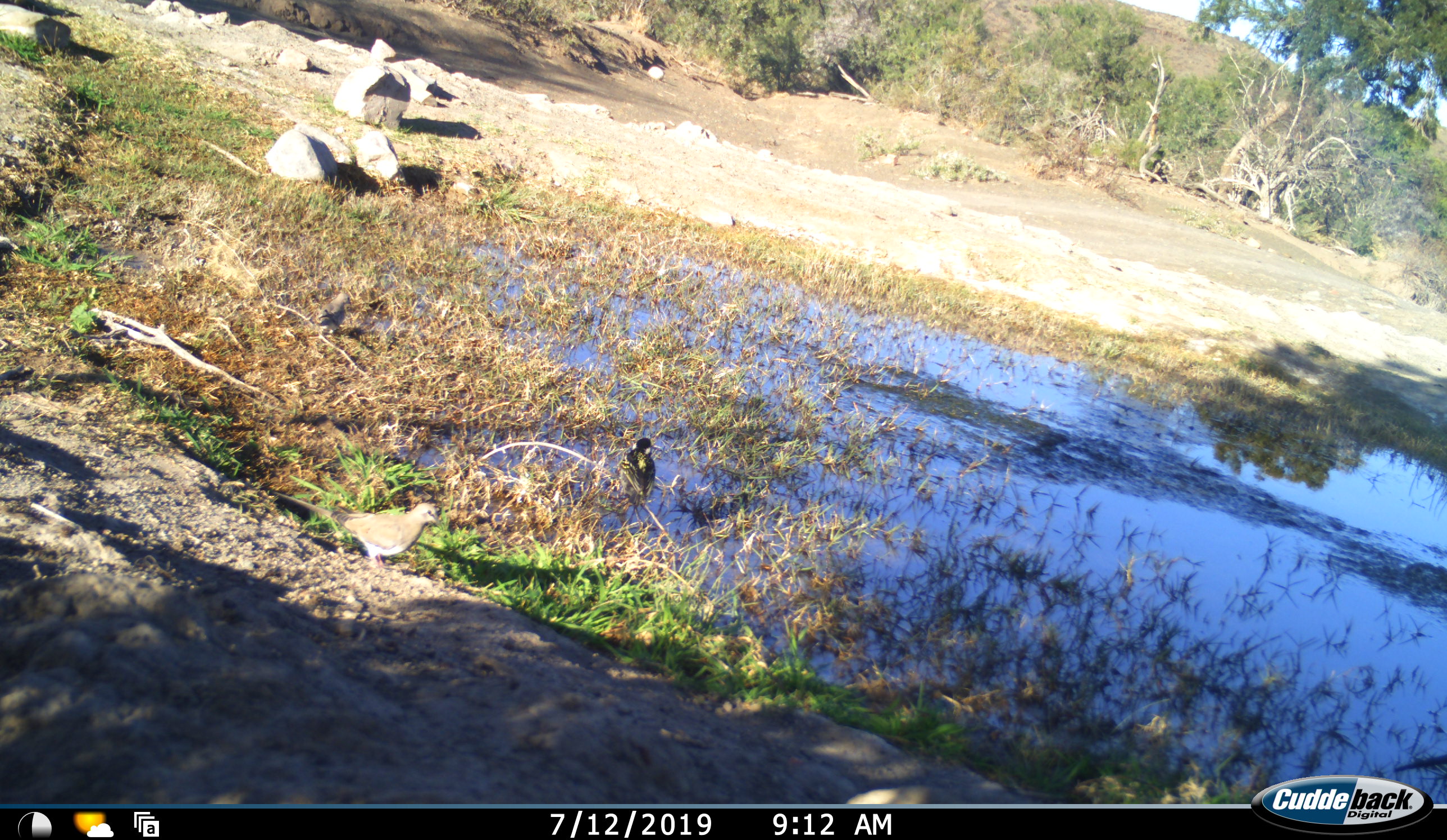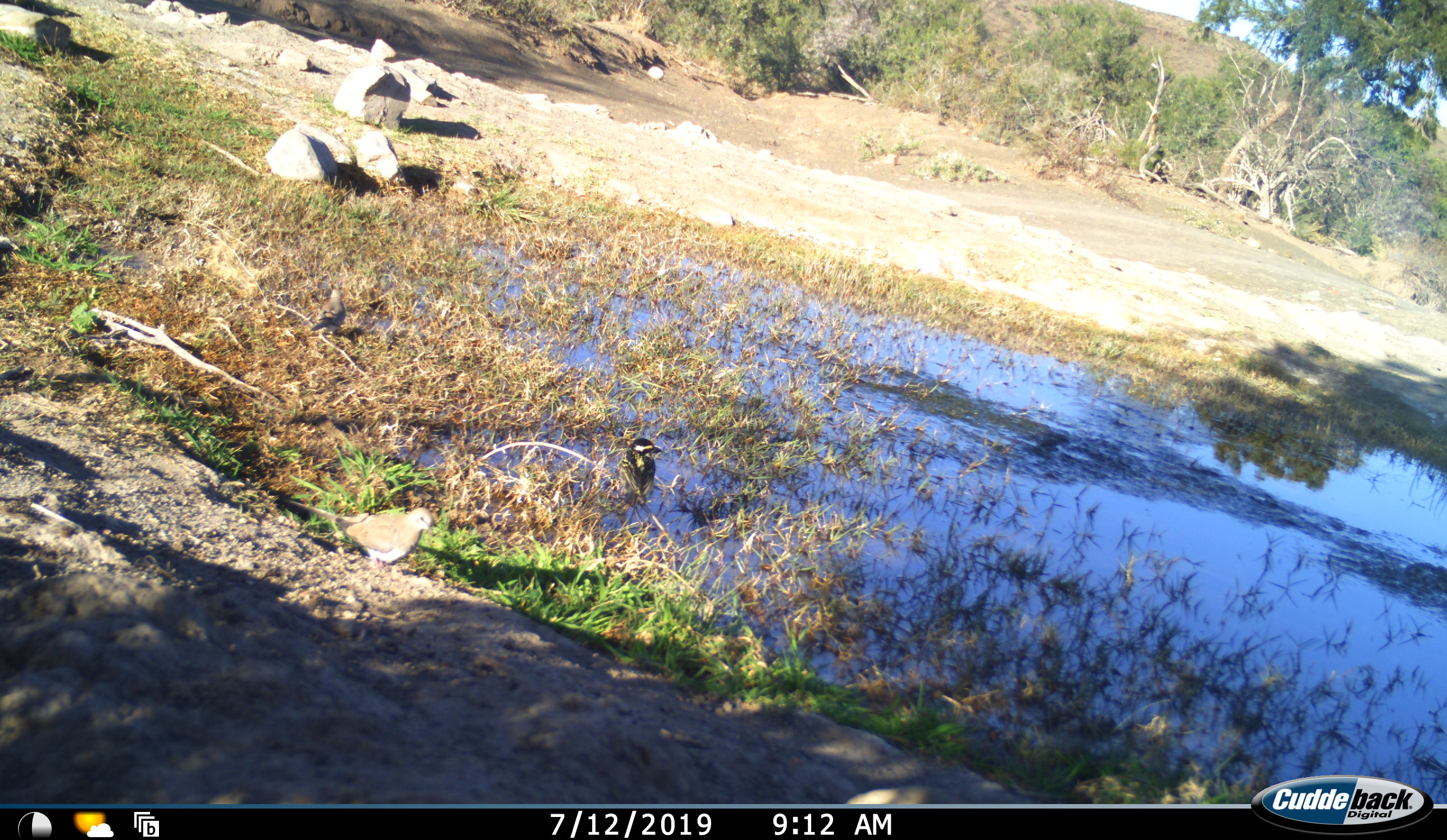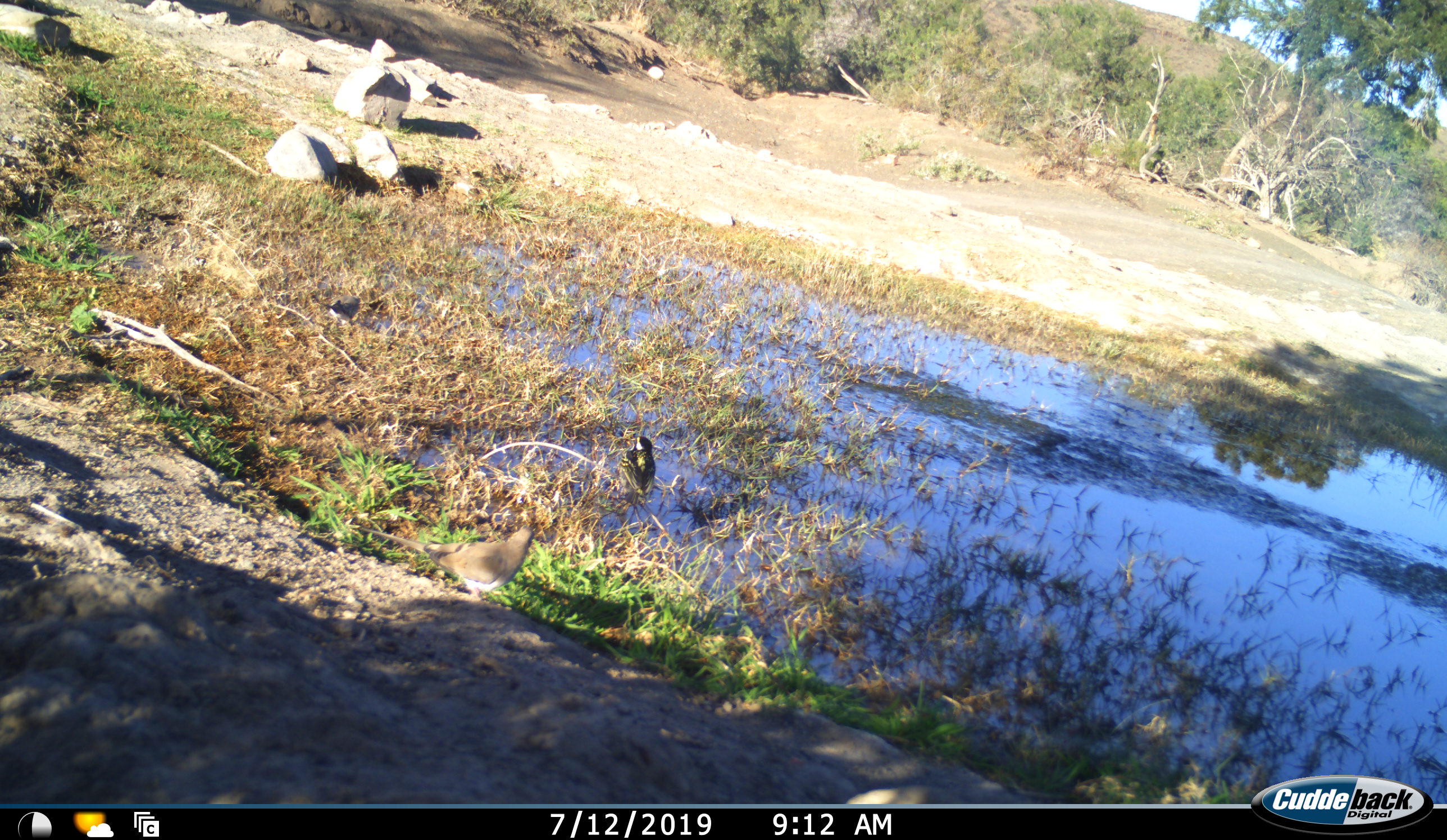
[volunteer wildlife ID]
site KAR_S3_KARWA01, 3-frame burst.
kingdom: Animalia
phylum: Chordata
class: Aves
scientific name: Aves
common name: bird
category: birdother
Birdother (bird) (Aves), count 3. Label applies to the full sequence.